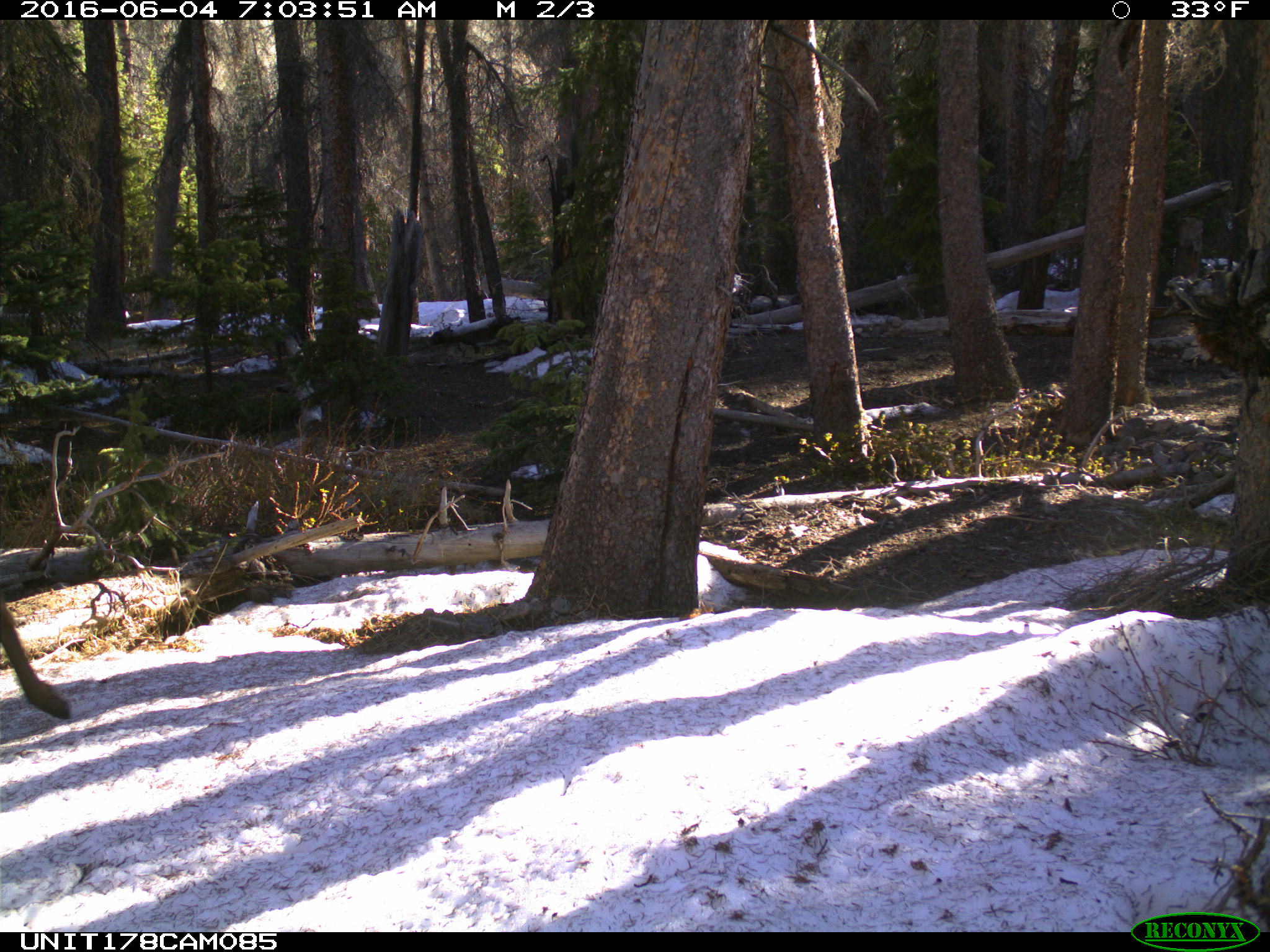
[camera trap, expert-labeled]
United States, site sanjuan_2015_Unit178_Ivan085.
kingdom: Animalia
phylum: Chordata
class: Mammalia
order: Artiodactyla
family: Cervidae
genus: Cervus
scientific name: Cervus elaphus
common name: red deer